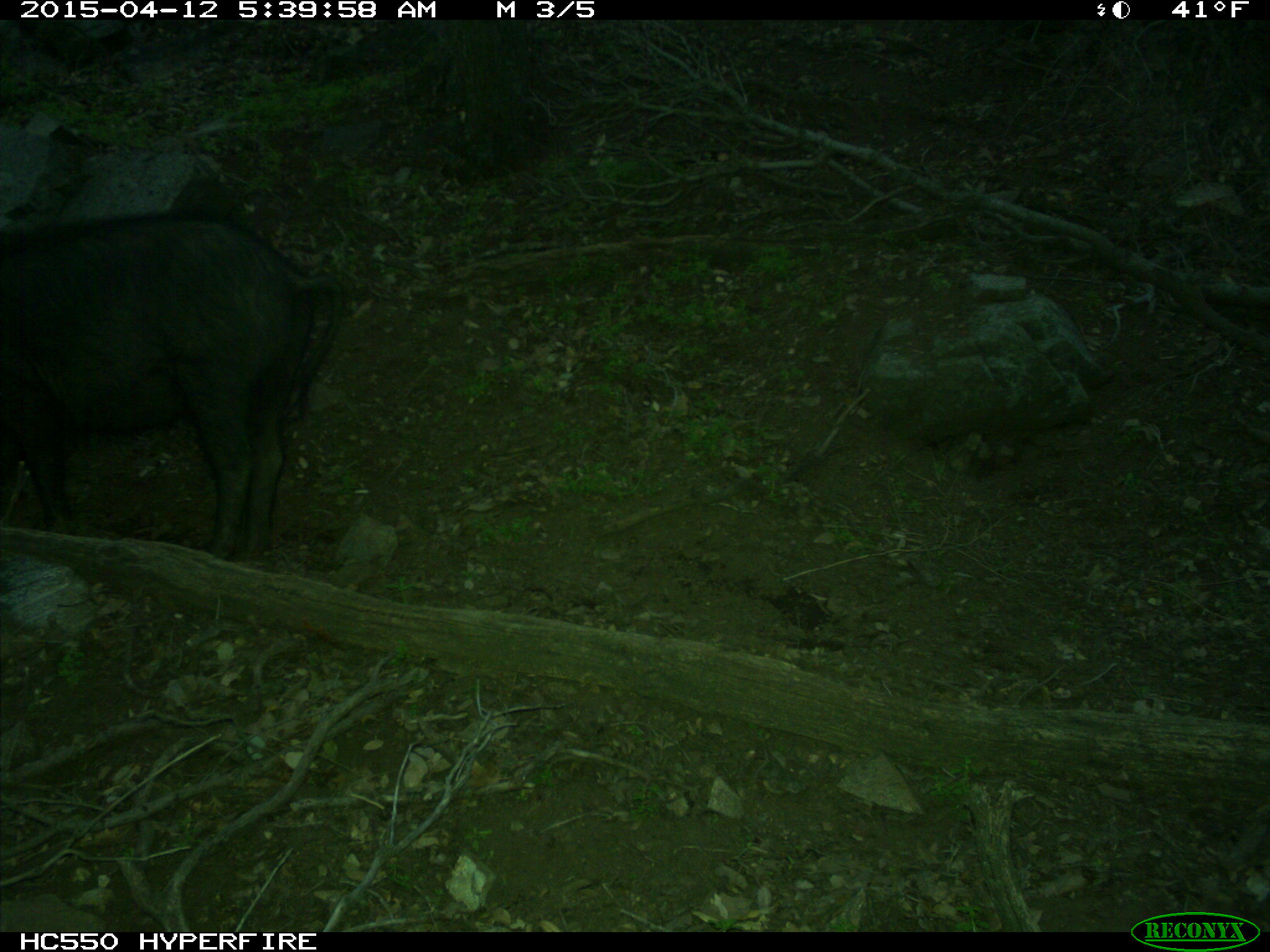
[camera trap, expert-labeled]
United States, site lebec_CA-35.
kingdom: Animalia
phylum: Chordata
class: Mammalia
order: Artiodactyla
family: Suidae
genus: Sus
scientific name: Sus scrofa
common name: wild boar